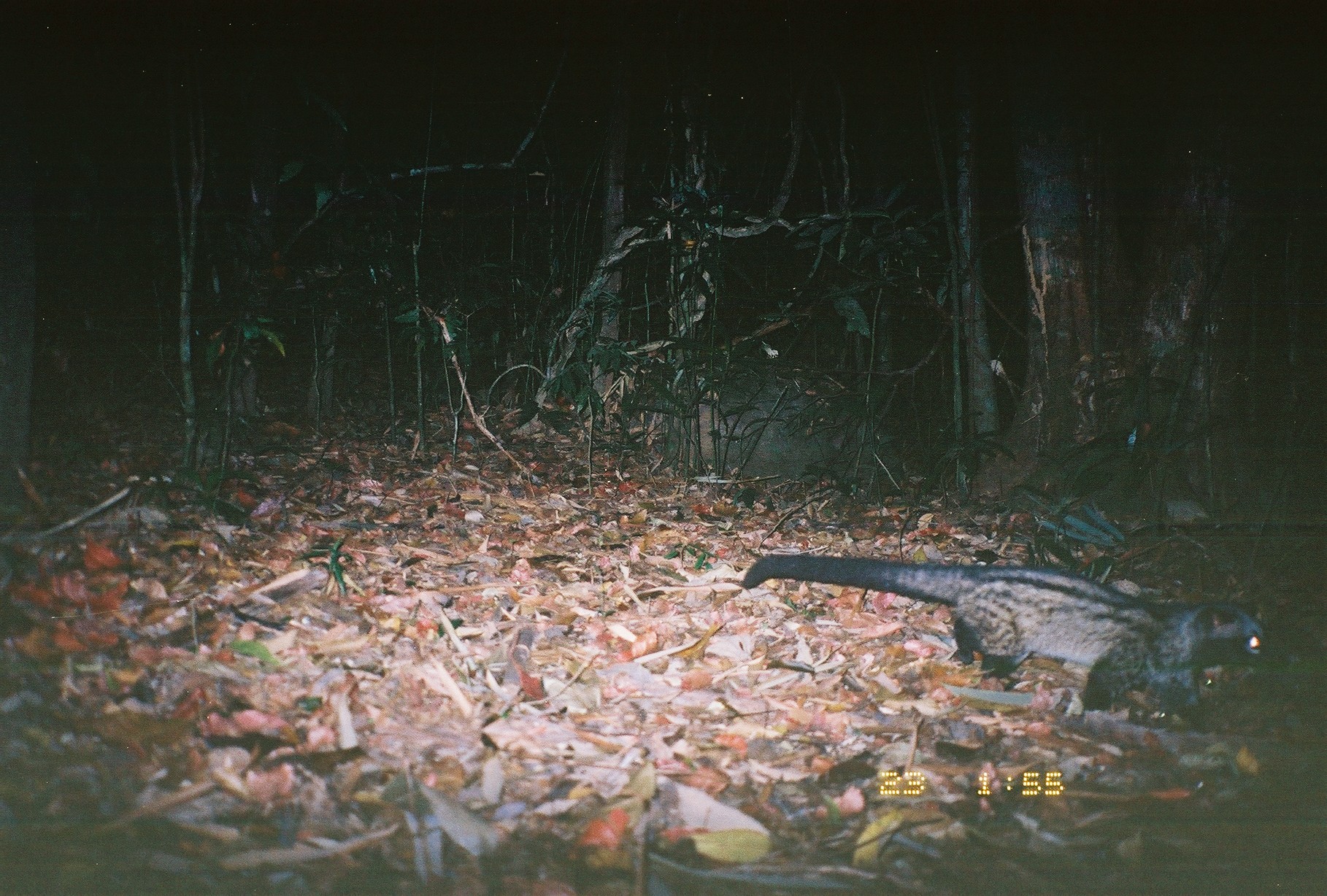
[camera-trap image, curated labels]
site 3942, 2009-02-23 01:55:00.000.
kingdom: Animalia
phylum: Chordata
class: Mammalia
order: Carnivora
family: Viverridae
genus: Paradoxurus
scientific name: Paradoxurus hermaphroditus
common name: asian palm civet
Paradoxurus hermaphroditus (asian palm civet), count 1.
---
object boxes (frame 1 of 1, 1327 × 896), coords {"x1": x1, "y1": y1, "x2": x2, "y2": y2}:
paradoxurus hermaphroditus: {"x1": 741, "y1": 552, "x2": 1292, "y2": 731}